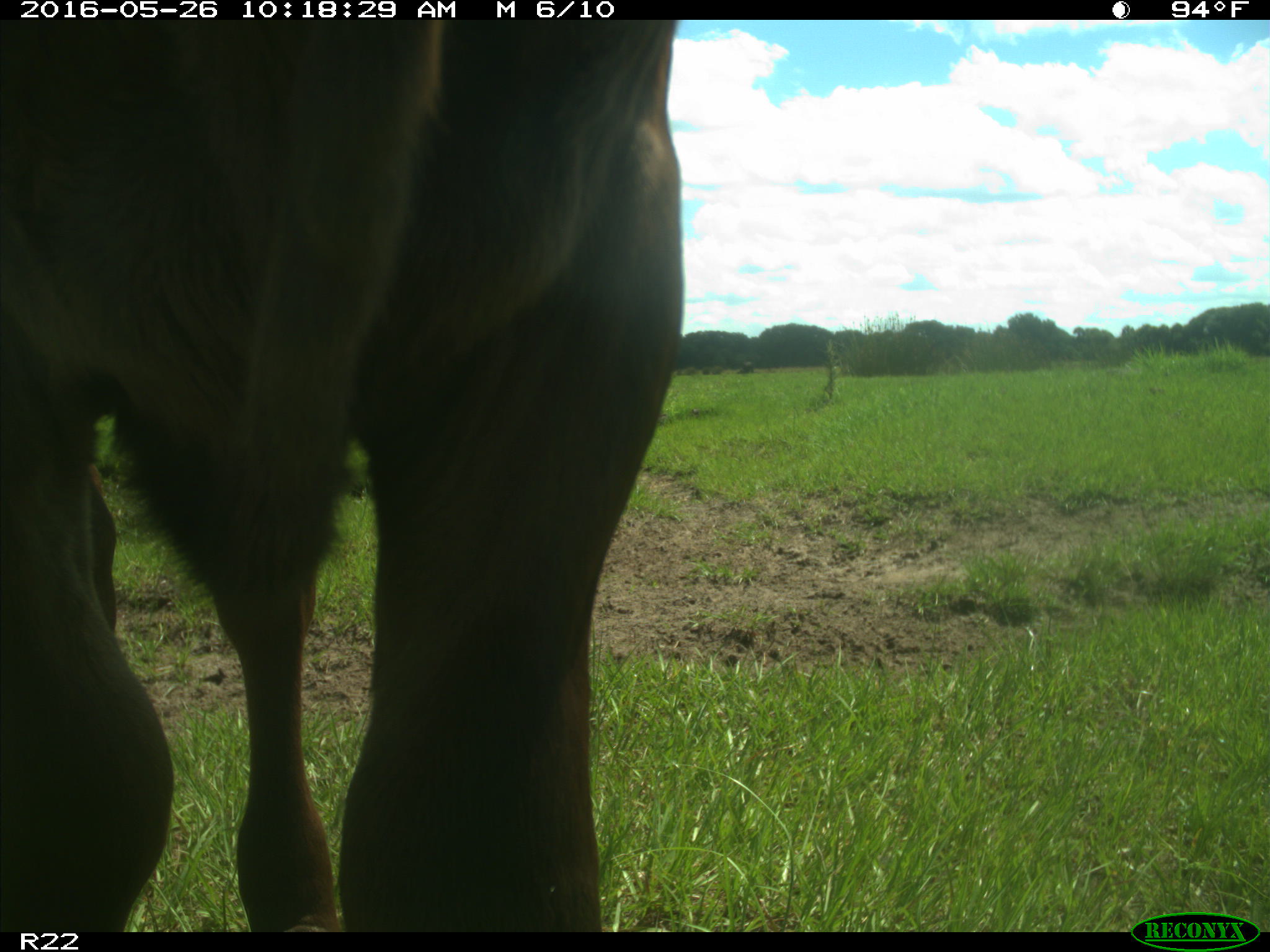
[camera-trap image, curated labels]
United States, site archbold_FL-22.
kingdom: Animalia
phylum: Chordata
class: Mammalia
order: Artiodactyla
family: Bovidae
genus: Bos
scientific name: Bos taurus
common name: domestic cow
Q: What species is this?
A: Bos taurus (domestic cow).